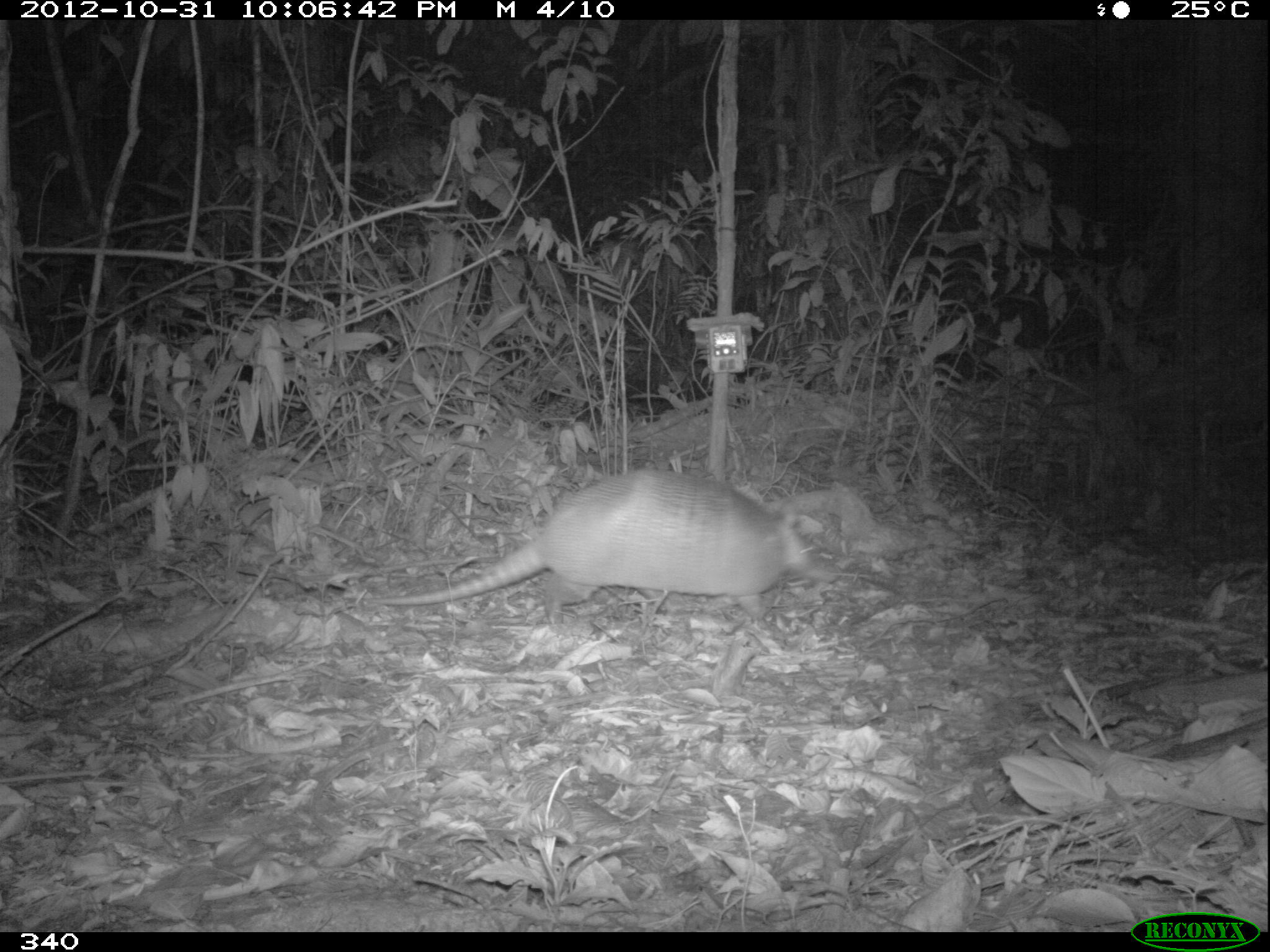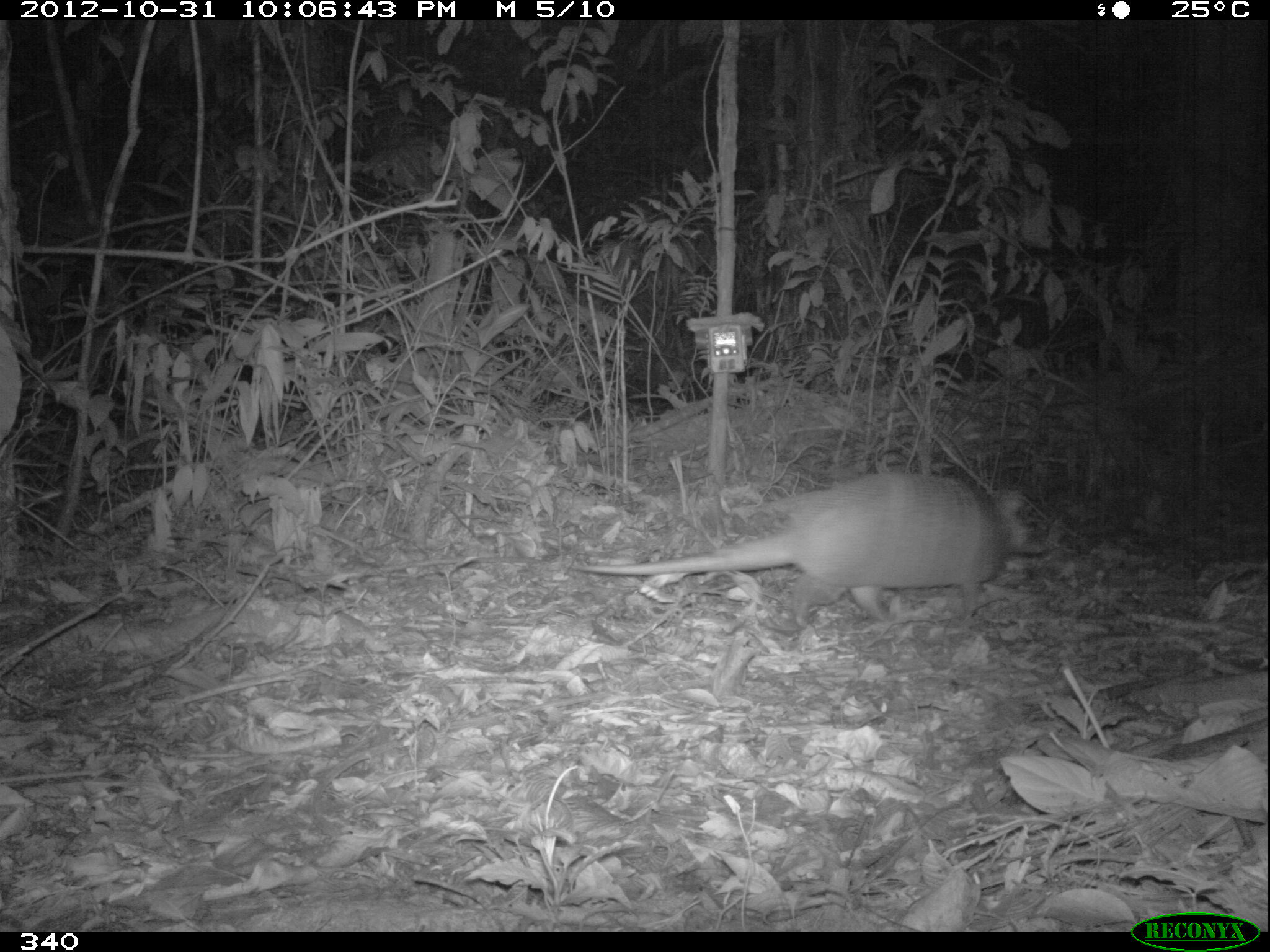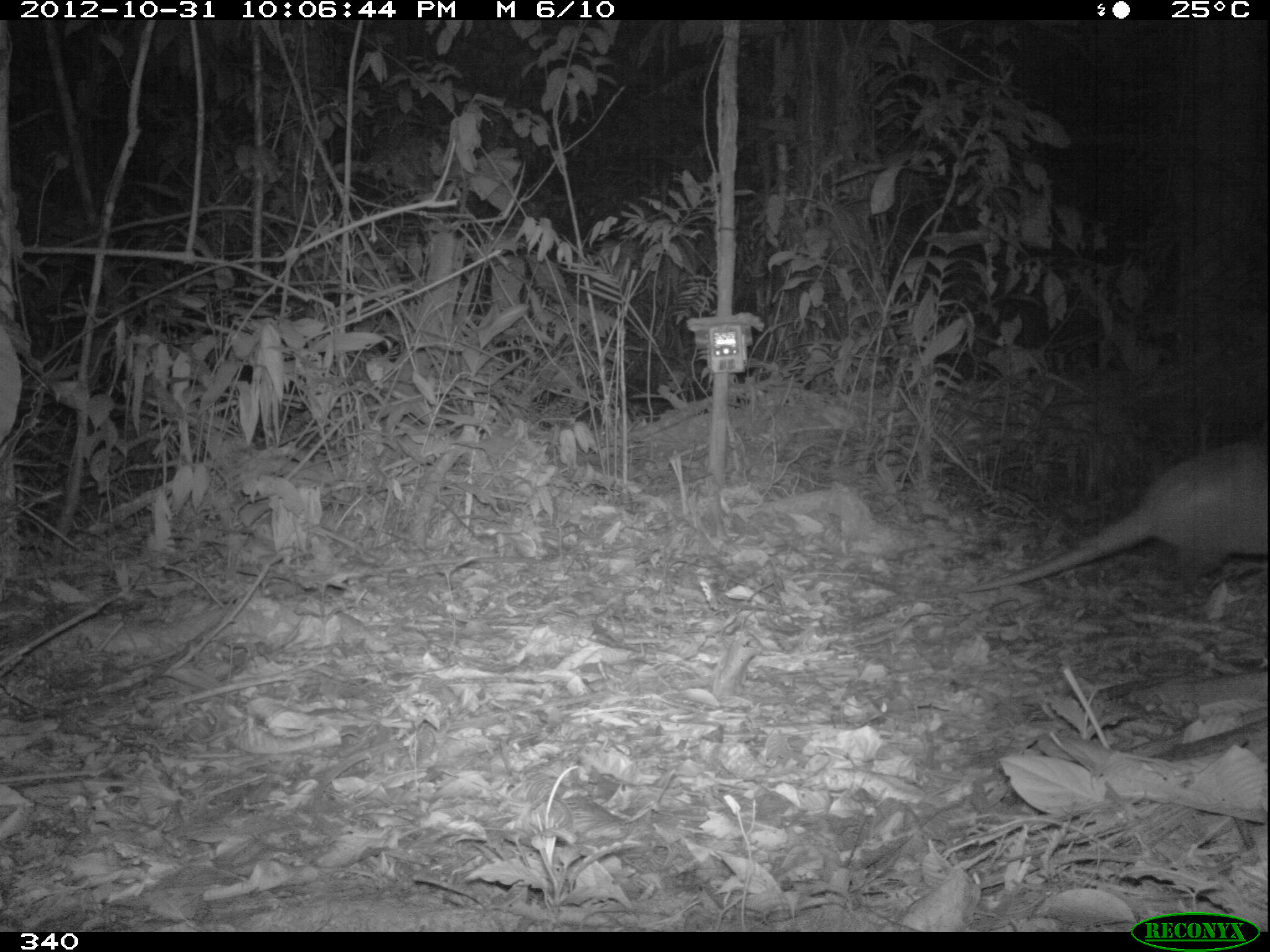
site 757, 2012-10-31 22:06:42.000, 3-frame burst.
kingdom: Animalia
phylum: Chordata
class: Mammalia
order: Cingulata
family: Dasypodidae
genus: Dasypus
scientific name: Dasypus novemcinctus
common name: nine-banded armadillo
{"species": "Dasypus novemcinctus (nine-banded armadillo)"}